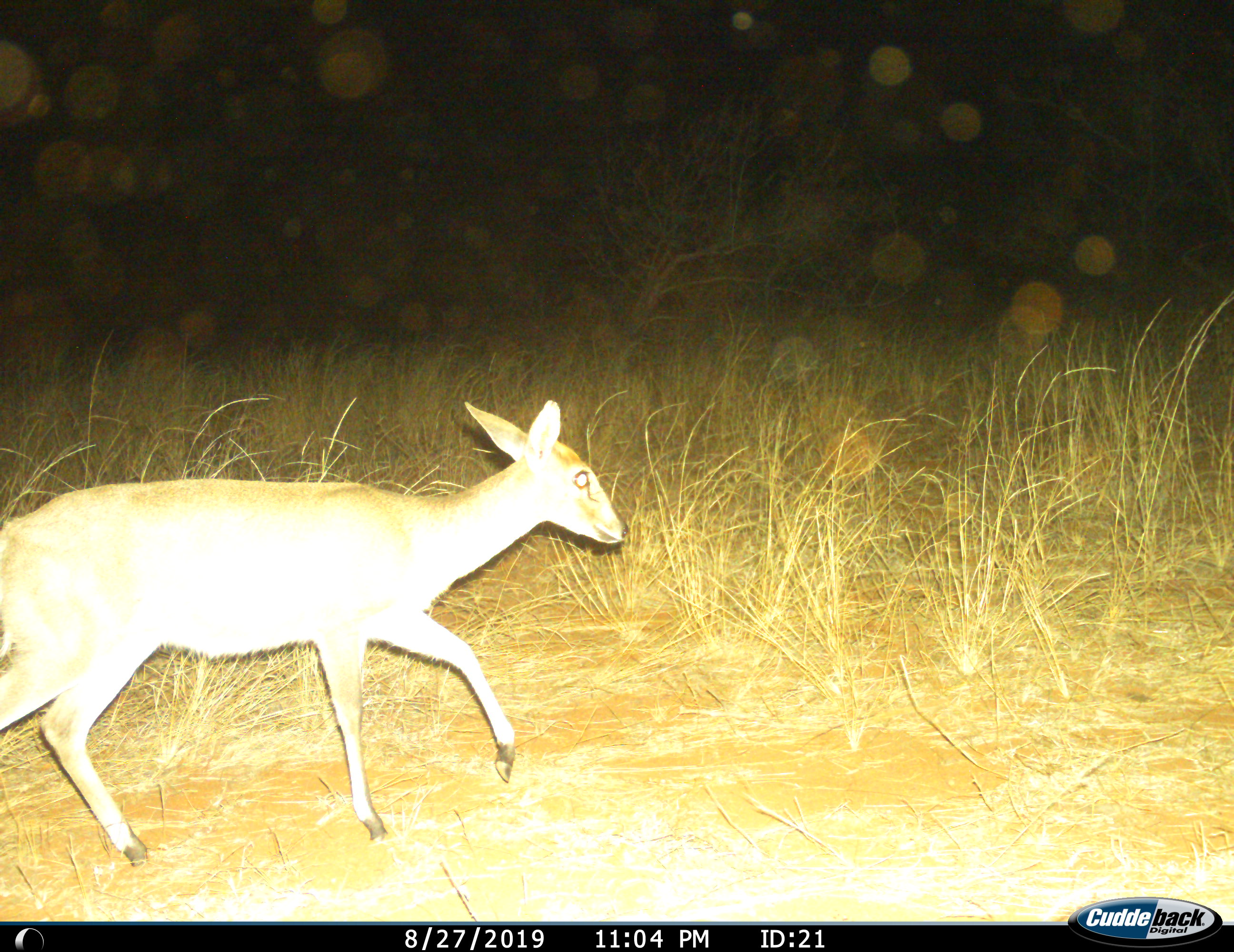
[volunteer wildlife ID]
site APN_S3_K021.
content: unidentified animal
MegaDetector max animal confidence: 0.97